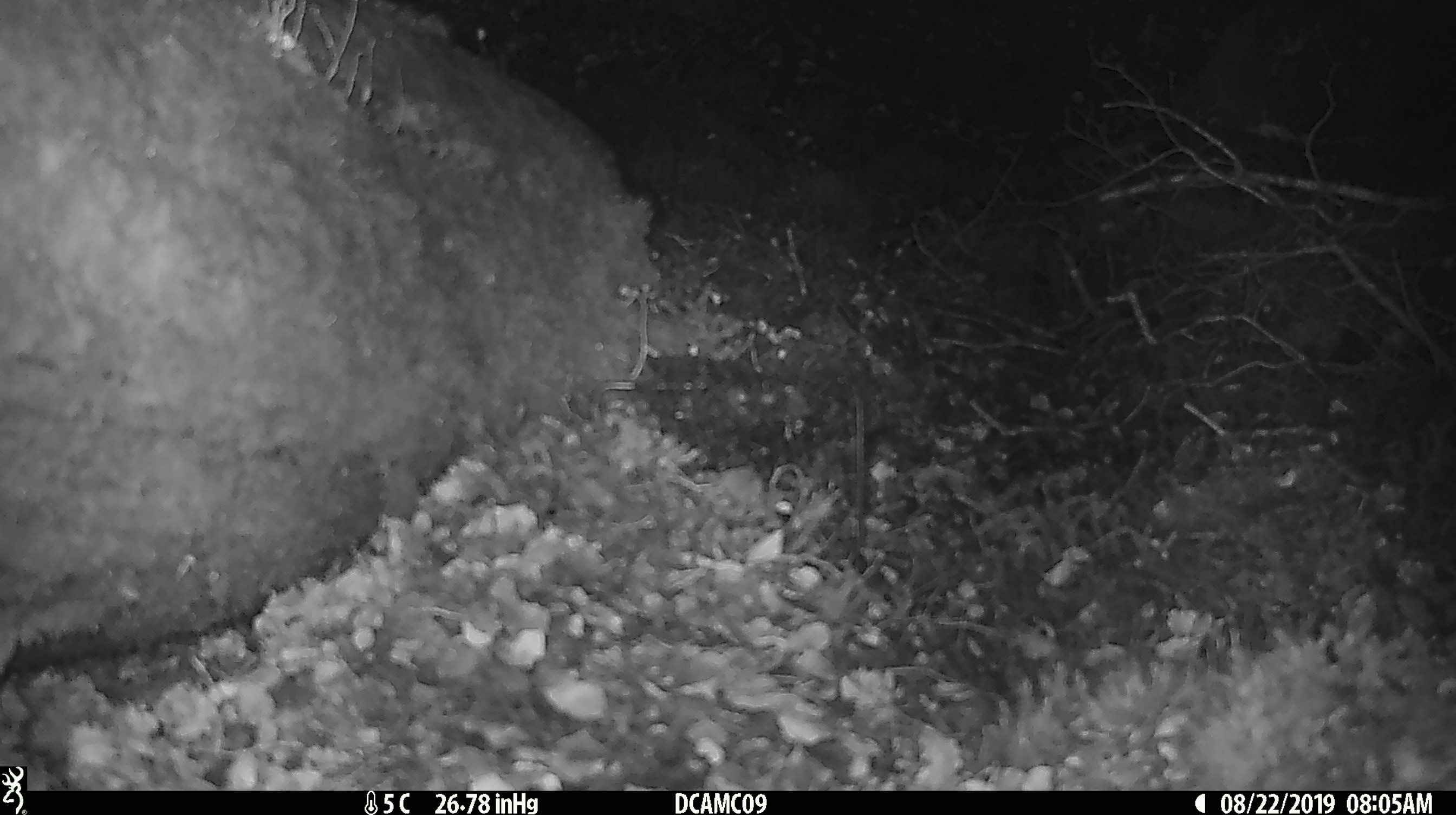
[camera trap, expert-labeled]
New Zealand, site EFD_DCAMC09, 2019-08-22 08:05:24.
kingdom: Animalia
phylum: Chordata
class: Mammalia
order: Rodentia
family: Muridae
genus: Mus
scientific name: Mus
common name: mouse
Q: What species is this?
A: Mouse (Mus).